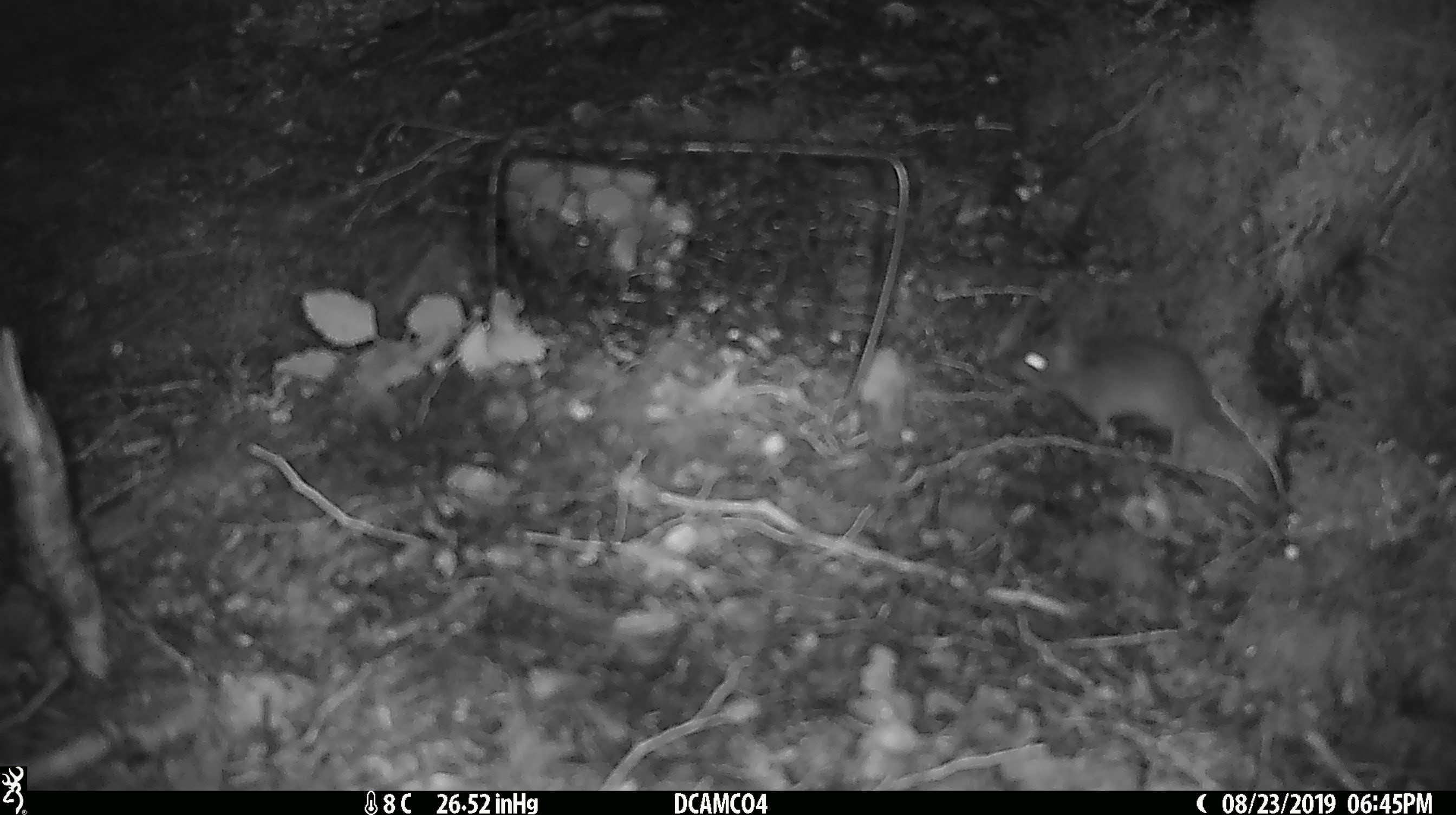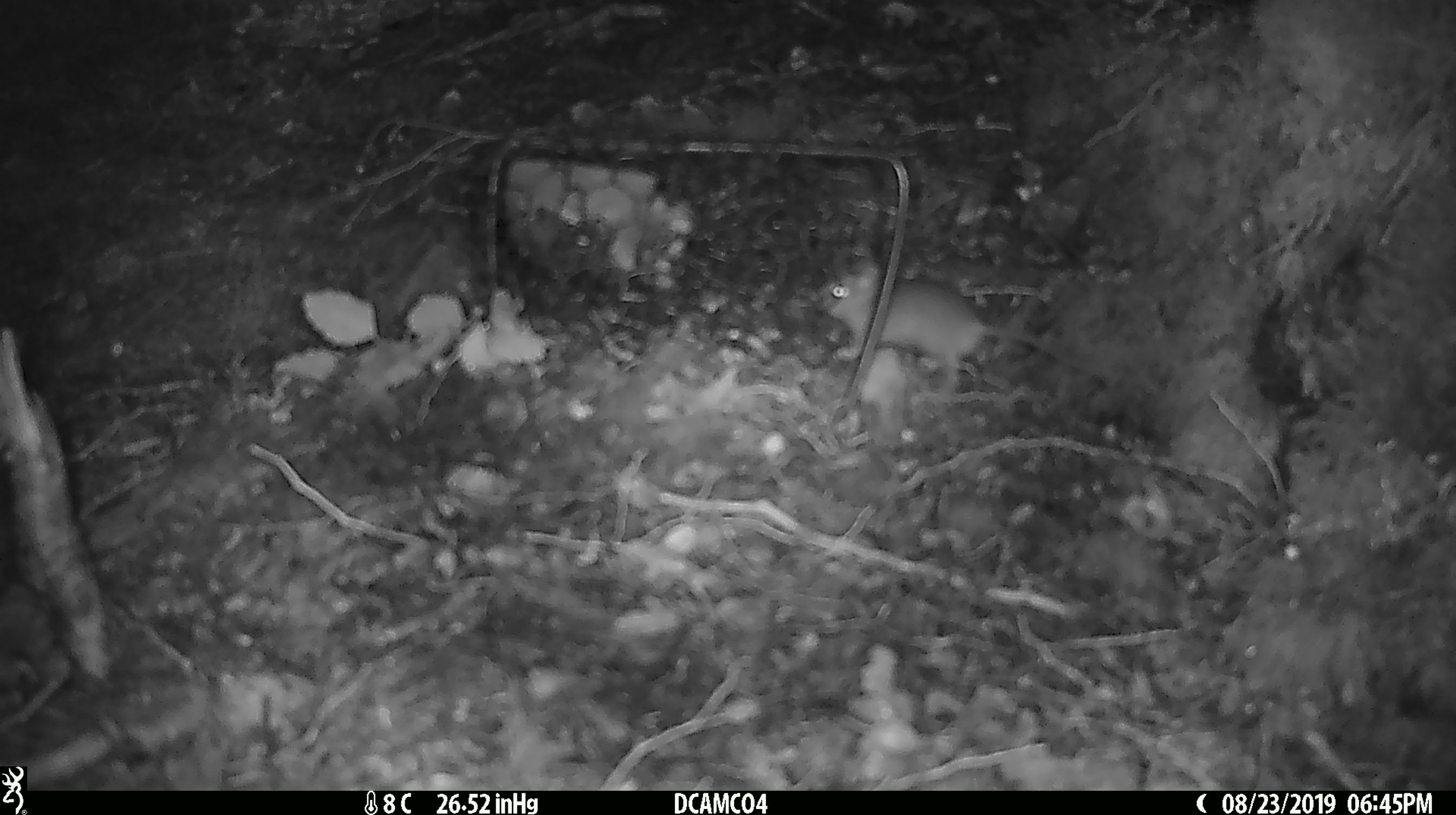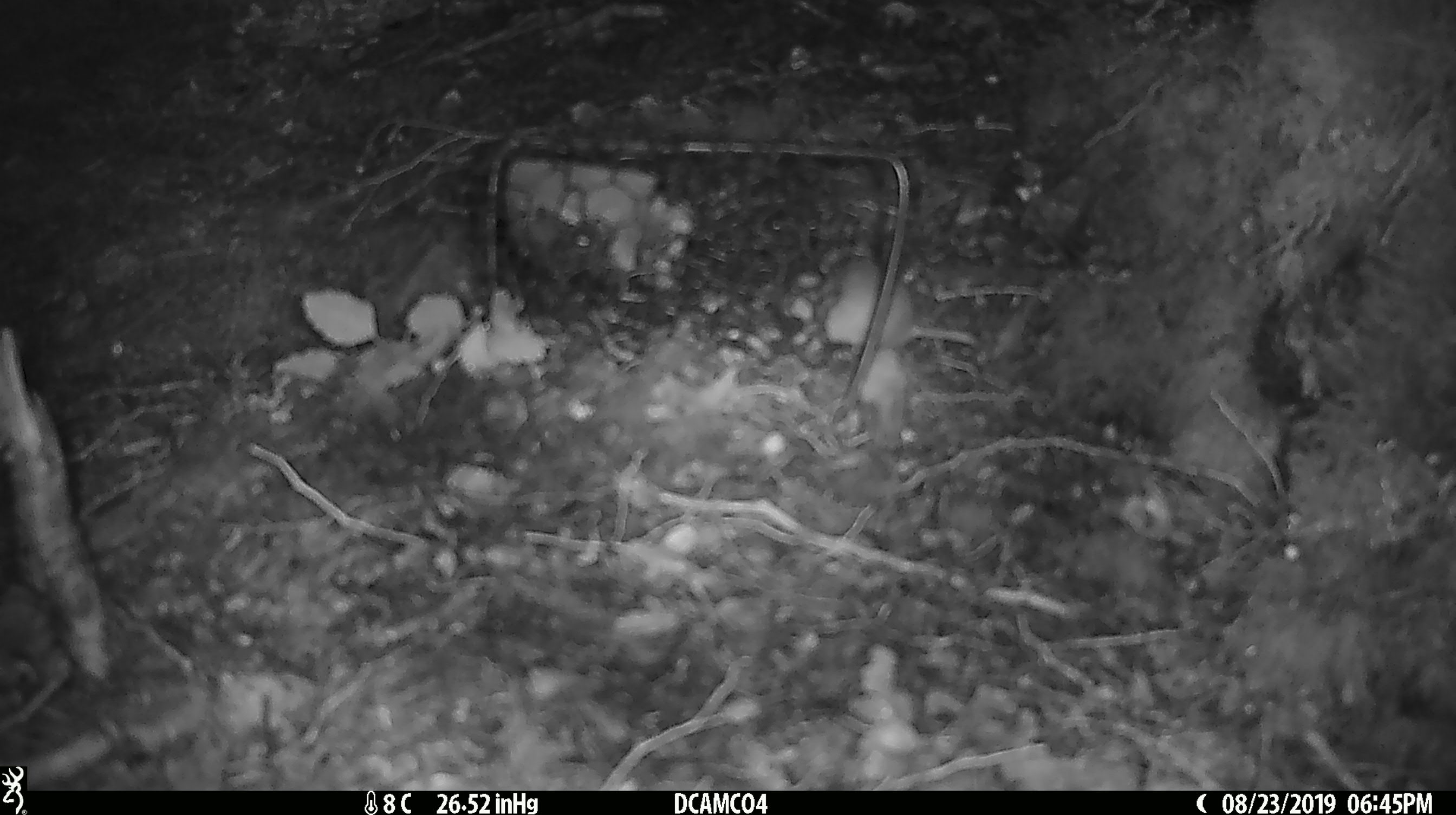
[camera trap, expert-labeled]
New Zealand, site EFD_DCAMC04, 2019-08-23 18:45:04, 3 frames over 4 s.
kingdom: Animalia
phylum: Chordata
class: Mammalia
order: Rodentia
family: Muridae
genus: Mus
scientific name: Mus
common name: mouse